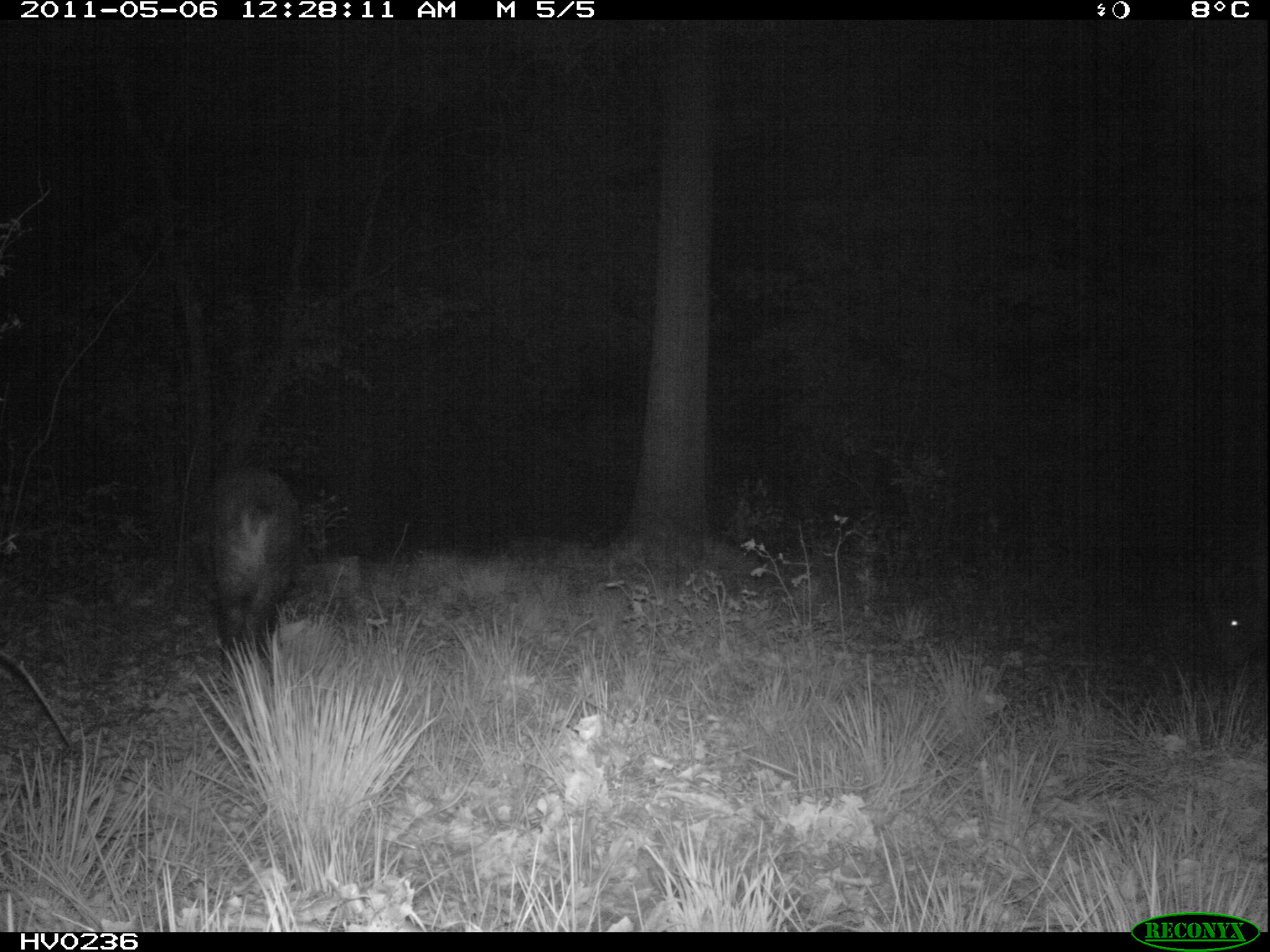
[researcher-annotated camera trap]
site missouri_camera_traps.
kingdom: Animalia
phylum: Chordata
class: Mammalia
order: Artiodactyla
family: Suidae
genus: Sus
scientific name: Sus scrofa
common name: wild boar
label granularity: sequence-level